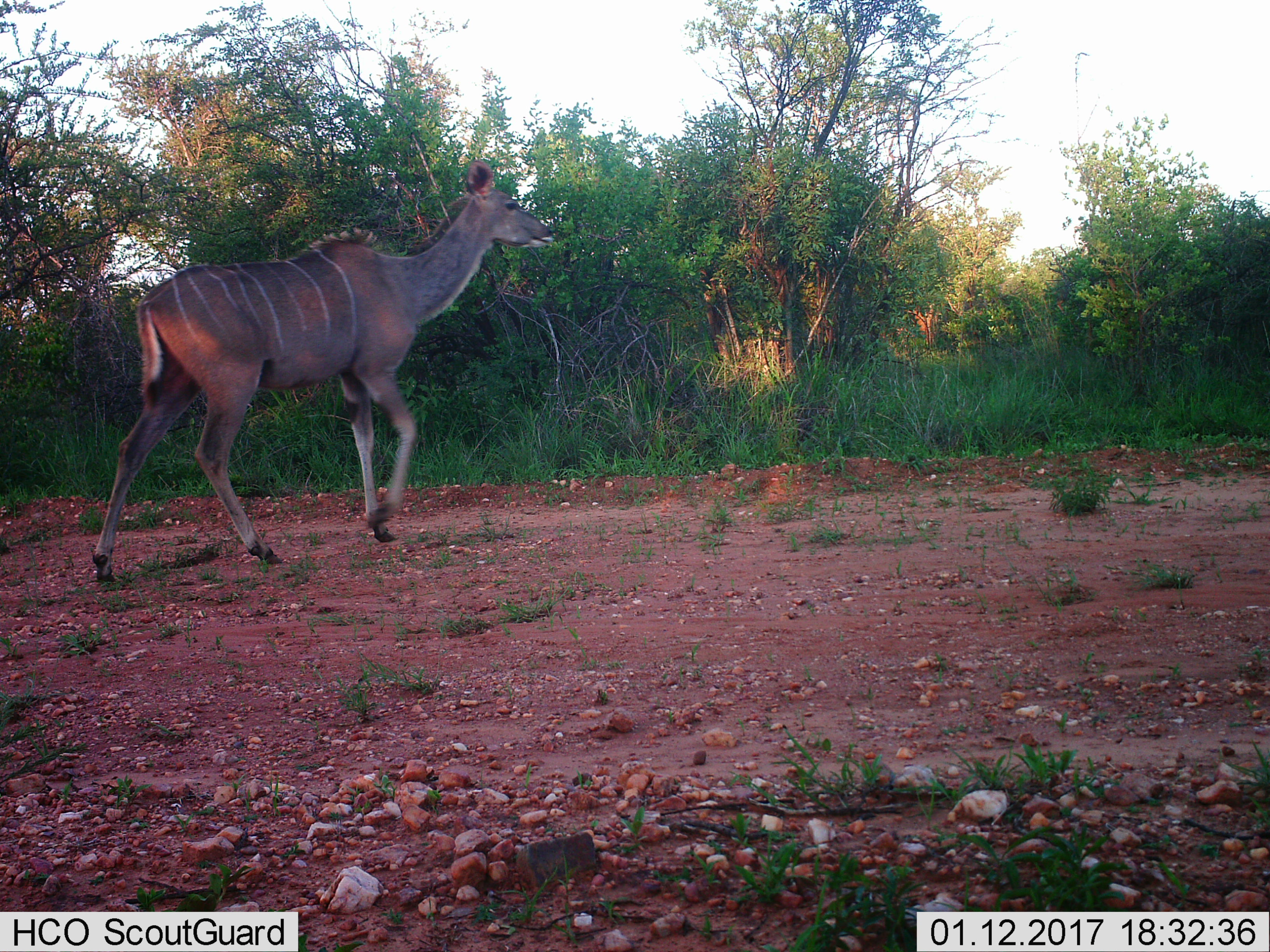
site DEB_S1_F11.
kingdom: Animalia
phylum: Chordata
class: Mammalia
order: Artiodactyla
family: Bovidae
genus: Tragelaphus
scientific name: Tragelaphus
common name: kudu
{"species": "kudu (Tragelaphus)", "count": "1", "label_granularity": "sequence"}